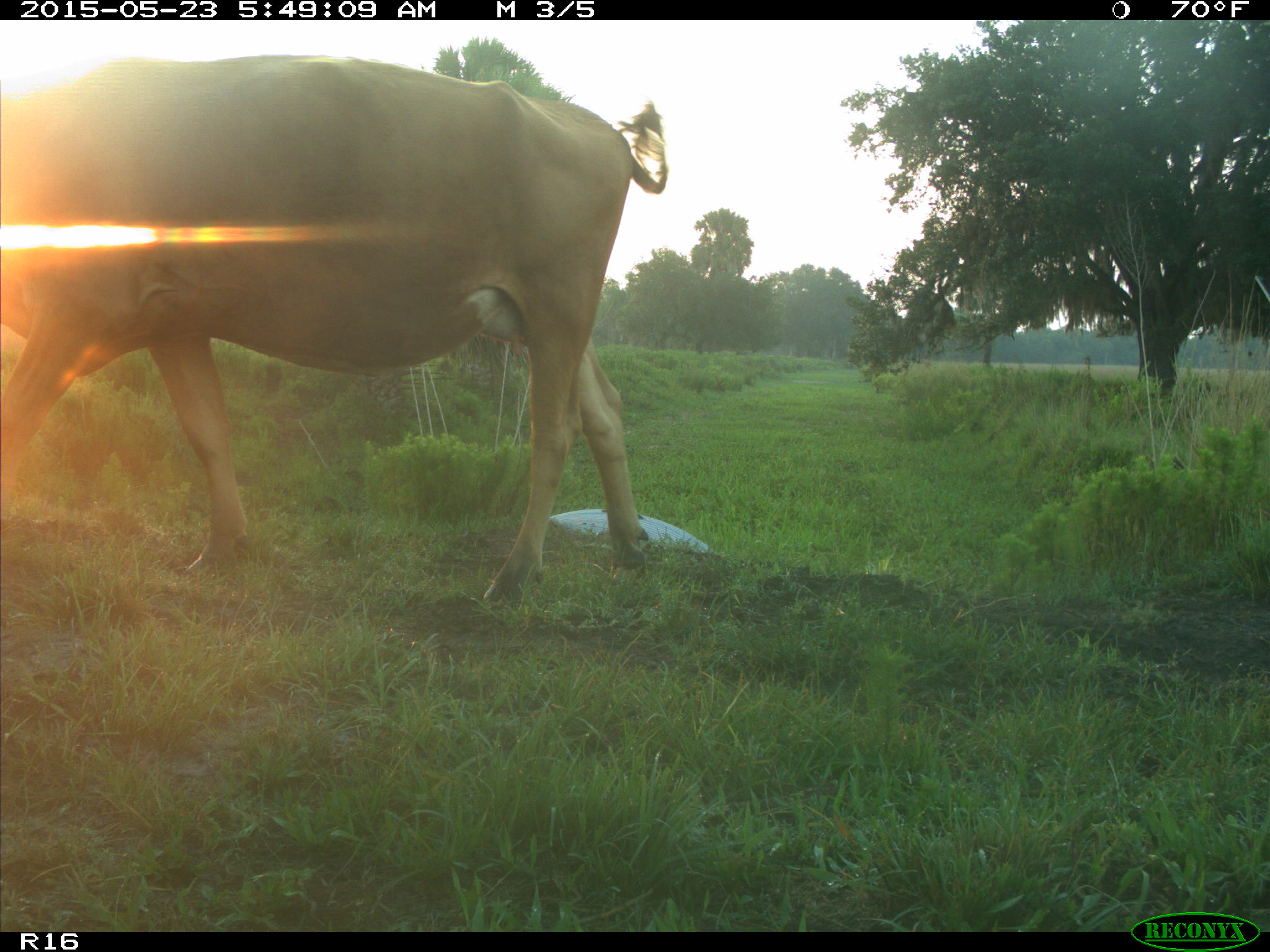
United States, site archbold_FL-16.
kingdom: Animalia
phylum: Chordata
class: Mammalia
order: Artiodactyla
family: Bovidae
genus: Bos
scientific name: Bos taurus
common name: domestic cow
Bos taurus (domestic cow).